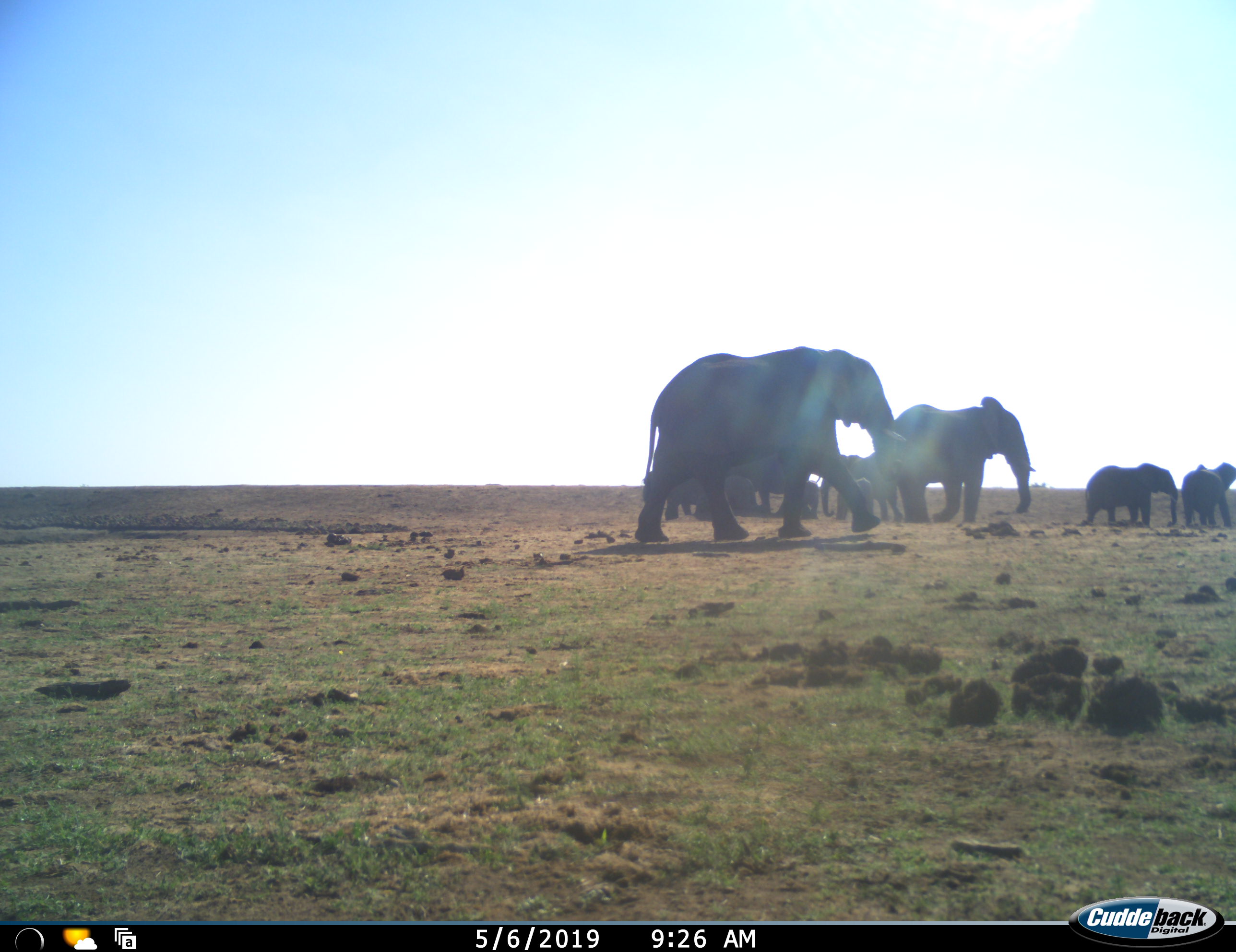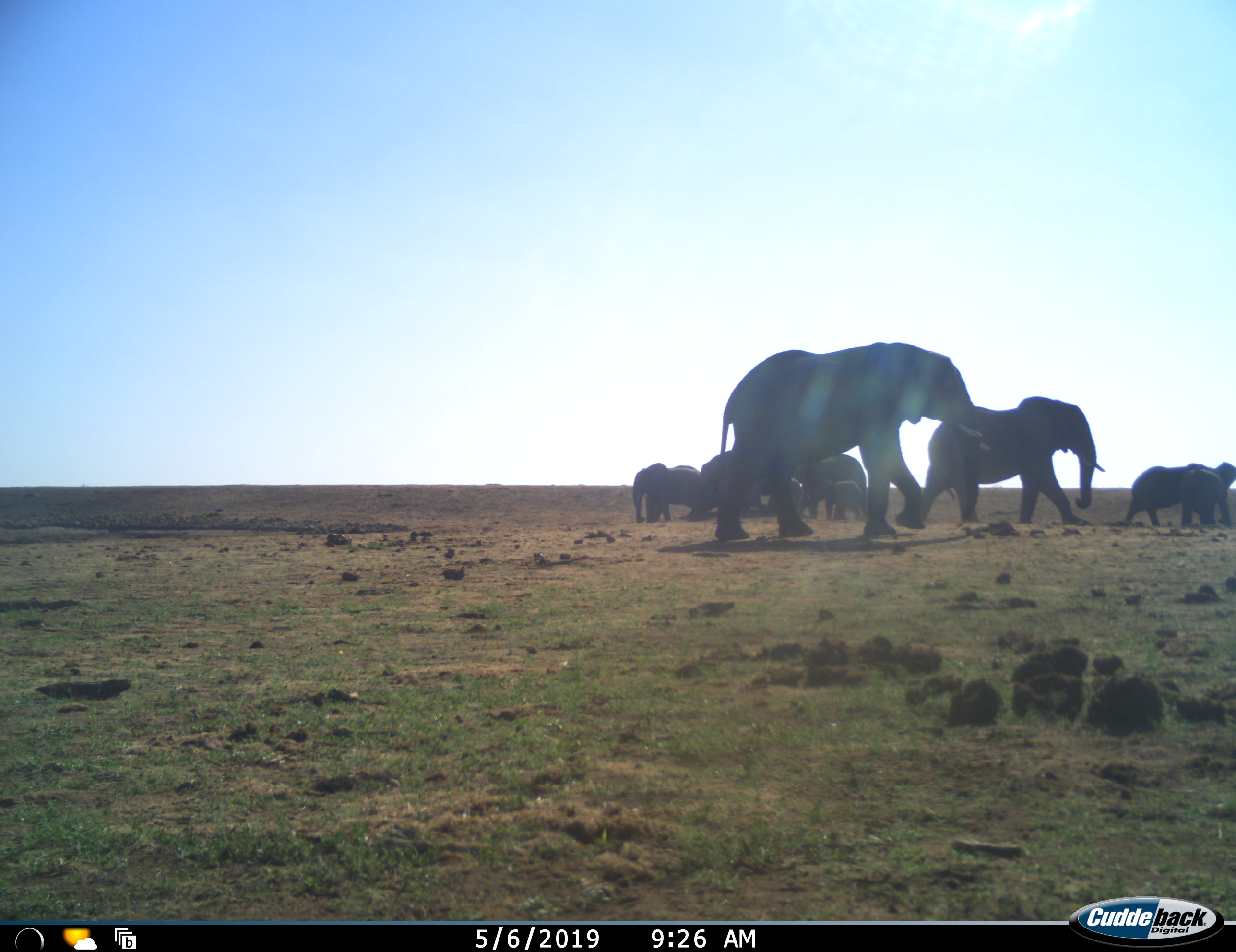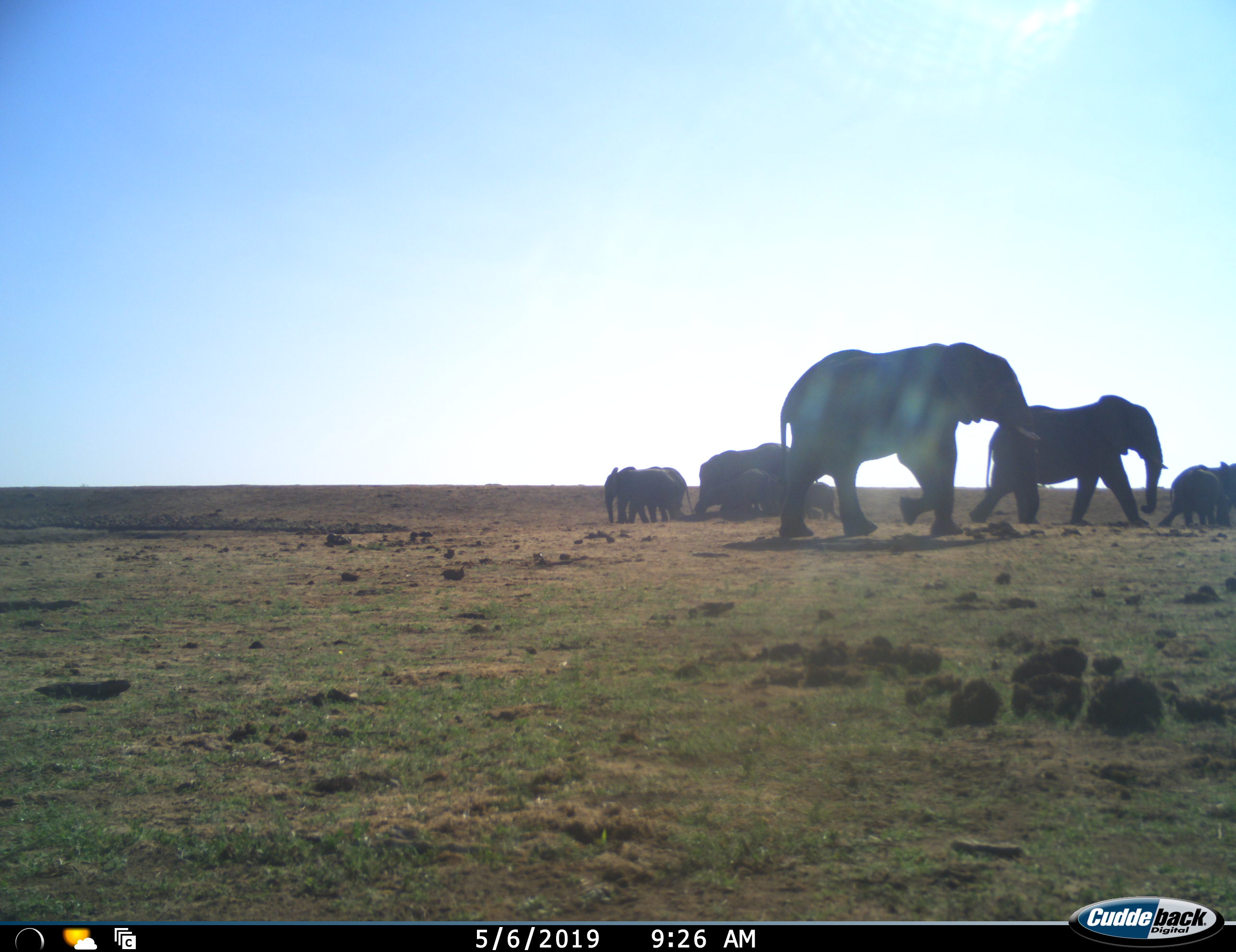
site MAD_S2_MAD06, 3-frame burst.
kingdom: Animalia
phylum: Chordata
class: Mammalia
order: Proboscidea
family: Elephantidae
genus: Loxodonta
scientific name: Loxodonta africana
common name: african bush elephant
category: elephant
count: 9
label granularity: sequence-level